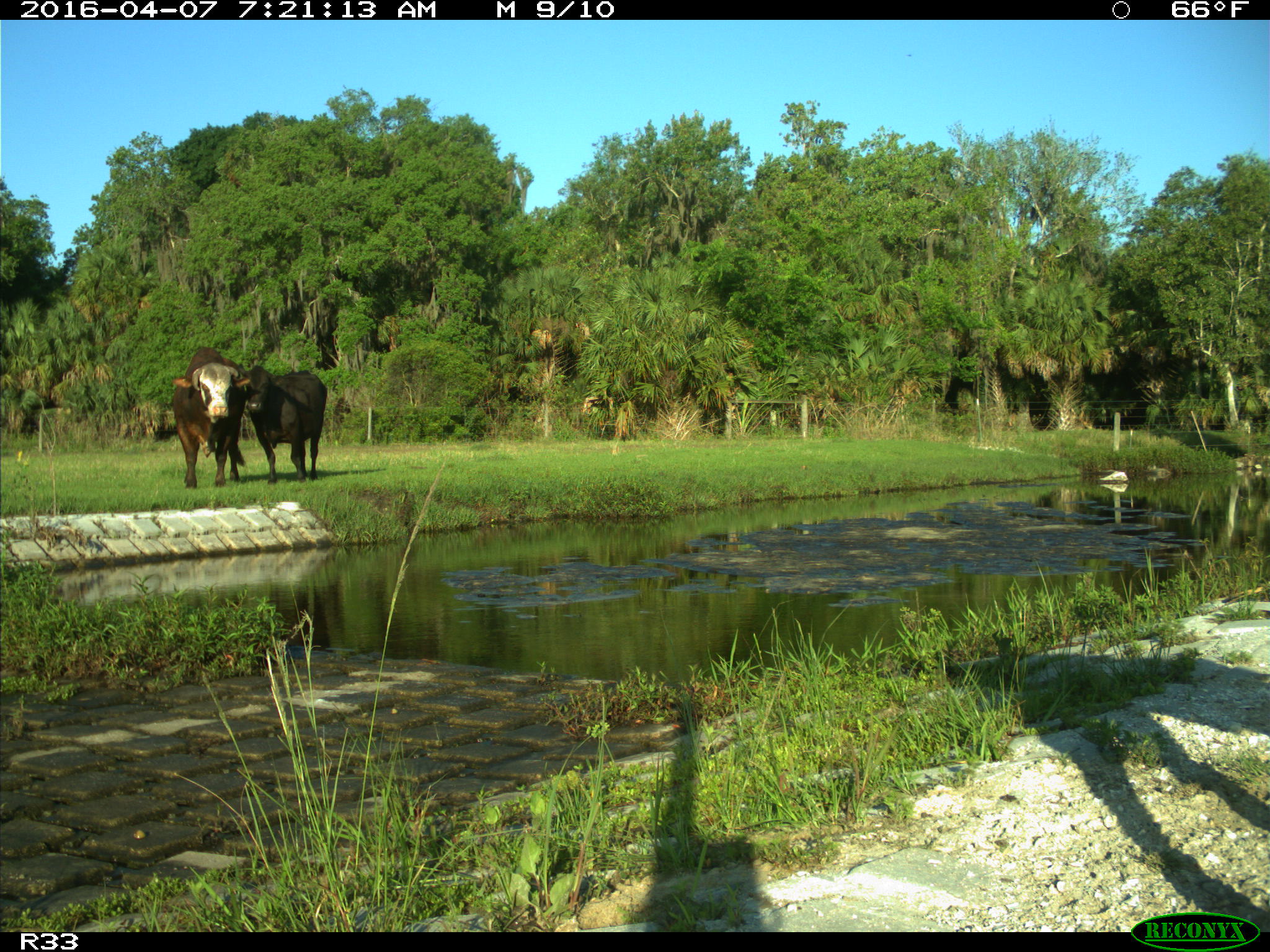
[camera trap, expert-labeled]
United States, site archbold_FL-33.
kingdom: Animalia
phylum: Chordata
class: Mammalia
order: Artiodactyla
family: Bovidae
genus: Bos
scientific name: Bos taurus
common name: domestic cow